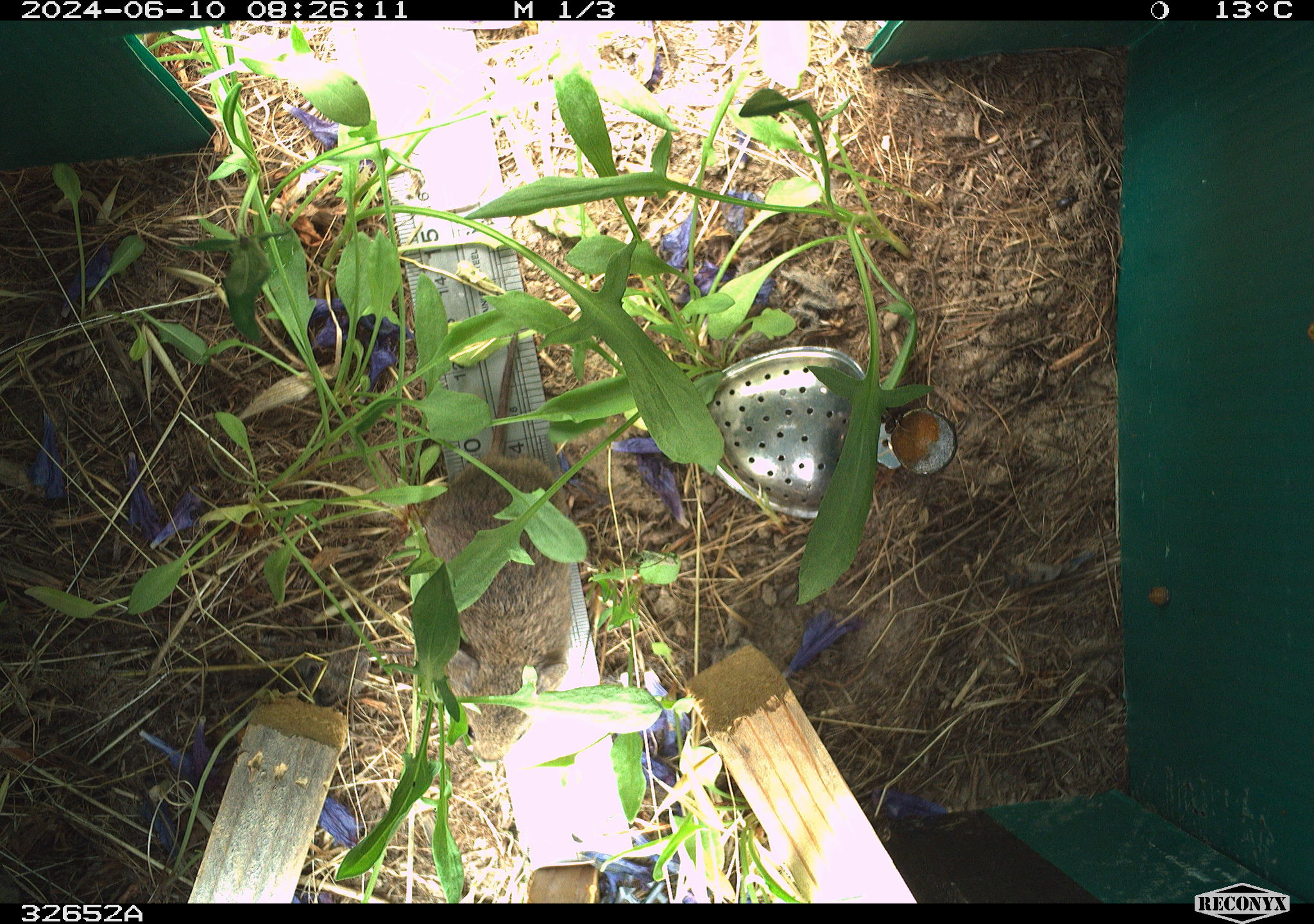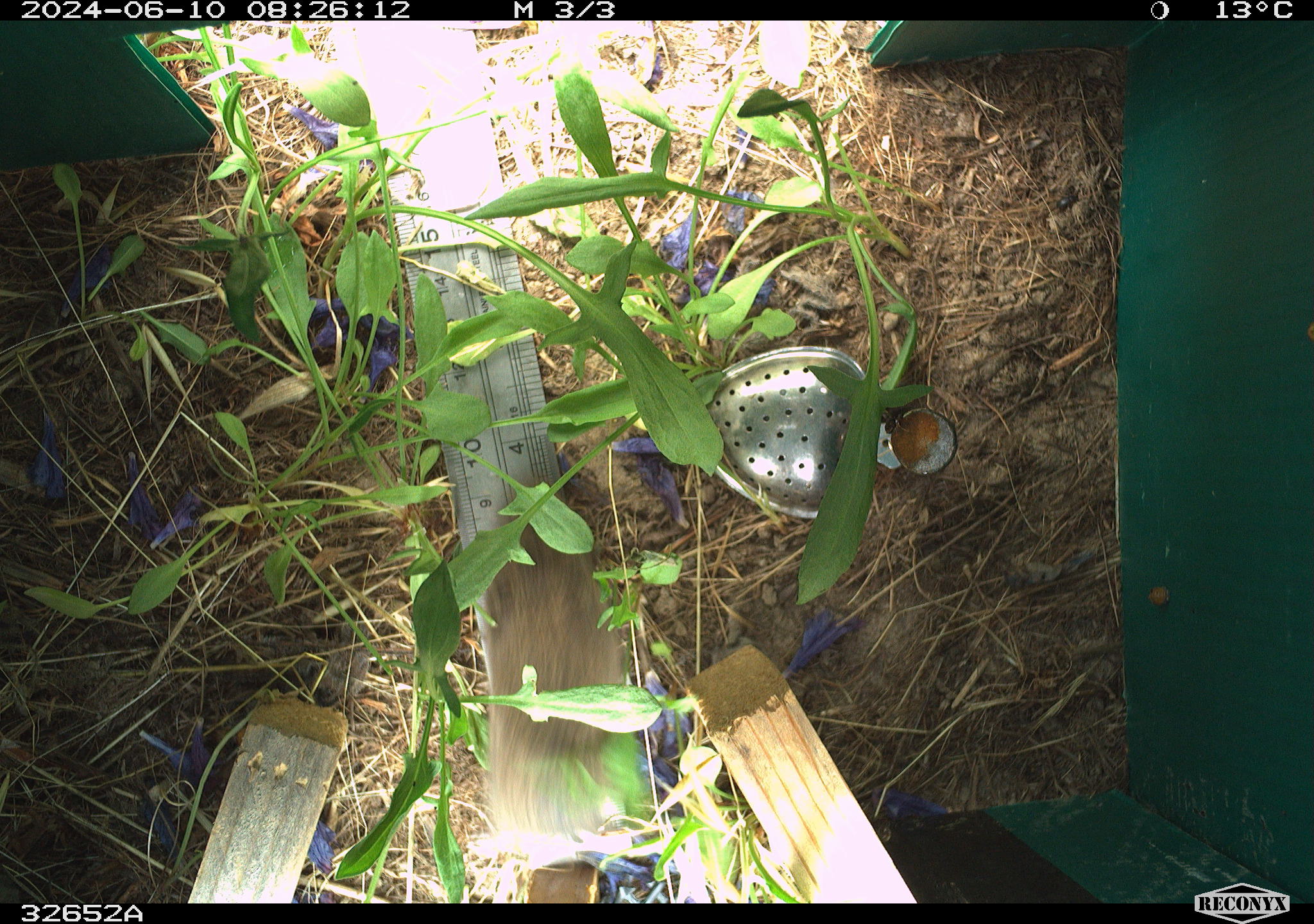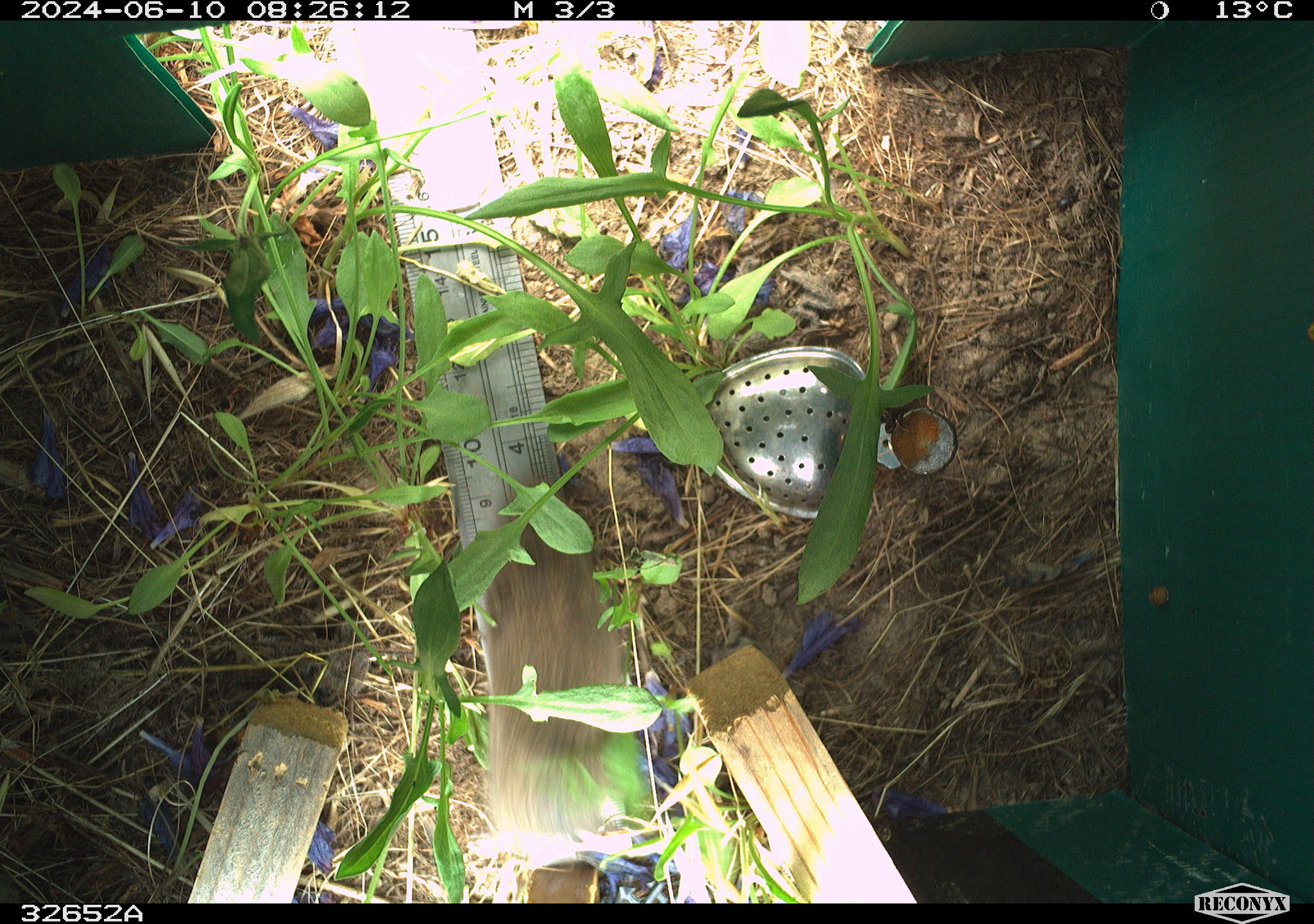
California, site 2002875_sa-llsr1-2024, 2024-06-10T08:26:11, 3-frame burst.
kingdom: Animalia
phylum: Chordata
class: Mammalia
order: Rodentia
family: Cricetidae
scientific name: Arvicolinae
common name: voles, lemmings, and muskrats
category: arvicolinae subfamily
Arvicolinae subfamily (voles, lemmings, and muskrats) (Arvicolinae).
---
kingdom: Animalia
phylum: Chordata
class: Mammalia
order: Rodentia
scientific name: Rodentia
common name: rodent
Rodent (Rodentia).